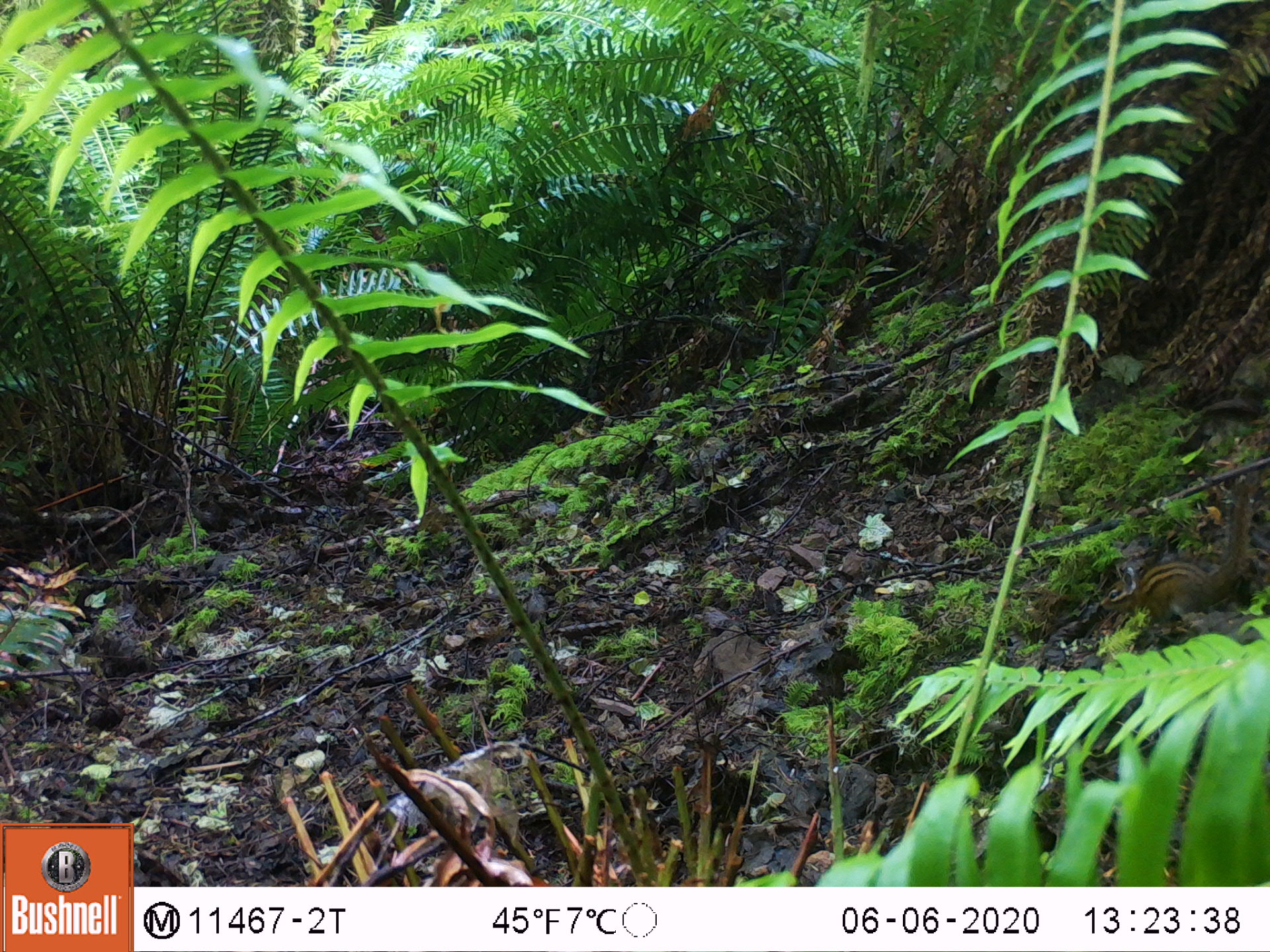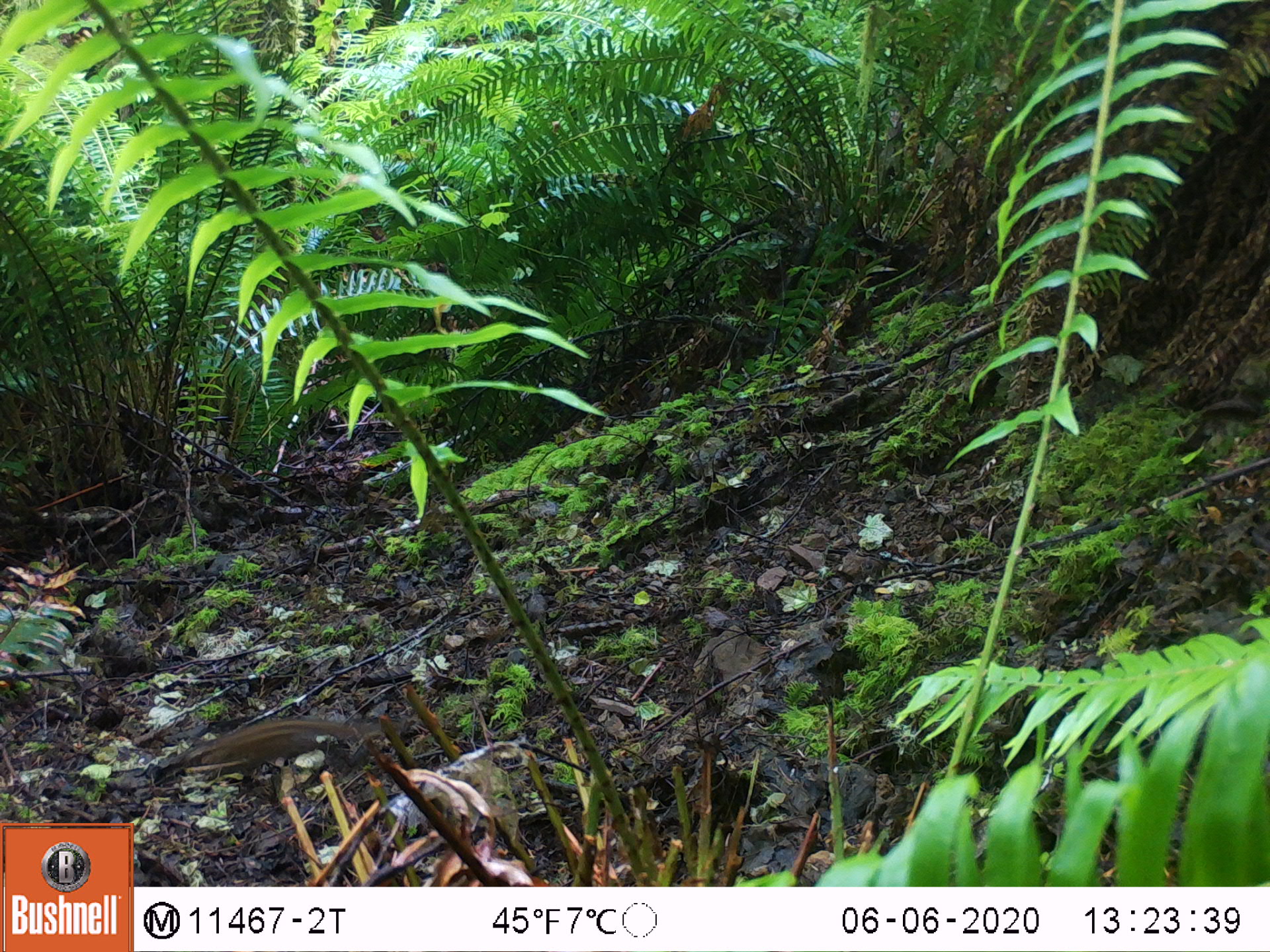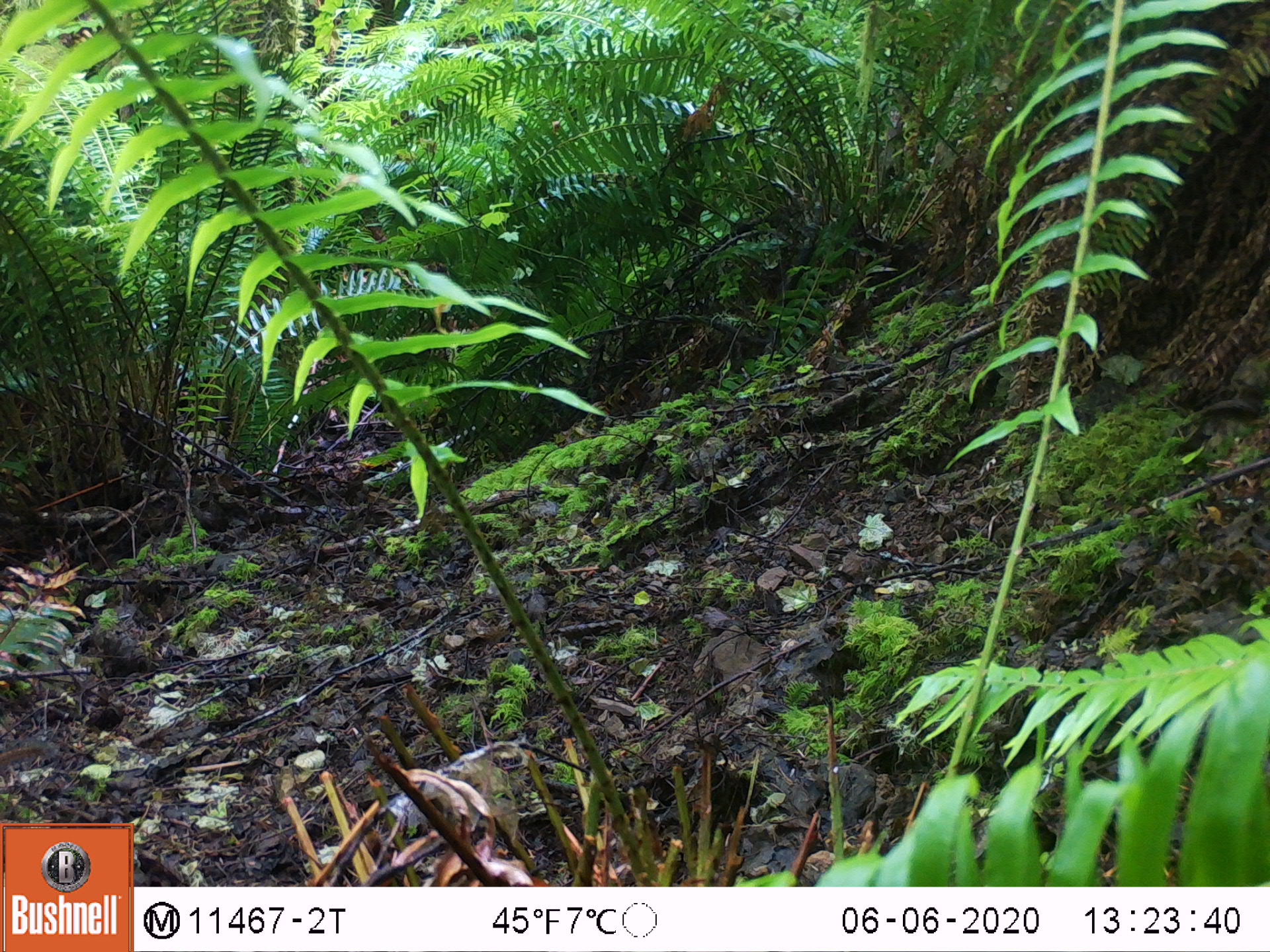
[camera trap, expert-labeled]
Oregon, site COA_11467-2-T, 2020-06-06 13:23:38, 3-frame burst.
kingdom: Animalia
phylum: Chordata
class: Mammalia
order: Rodentia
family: Sciuridae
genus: Neotamias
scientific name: Neotamias townsendii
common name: townsend's chipmunk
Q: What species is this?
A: Townsend's chipmunk (Neotamias townsendii).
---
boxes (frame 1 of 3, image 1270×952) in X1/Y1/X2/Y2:
townsend's chipmunk: 1092/463/1263/631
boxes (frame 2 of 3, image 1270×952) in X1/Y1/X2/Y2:
townsend's chipmunk: 174/707/374/777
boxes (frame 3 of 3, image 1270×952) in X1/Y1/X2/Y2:
townsend's chipmunk: 0/730/62/773